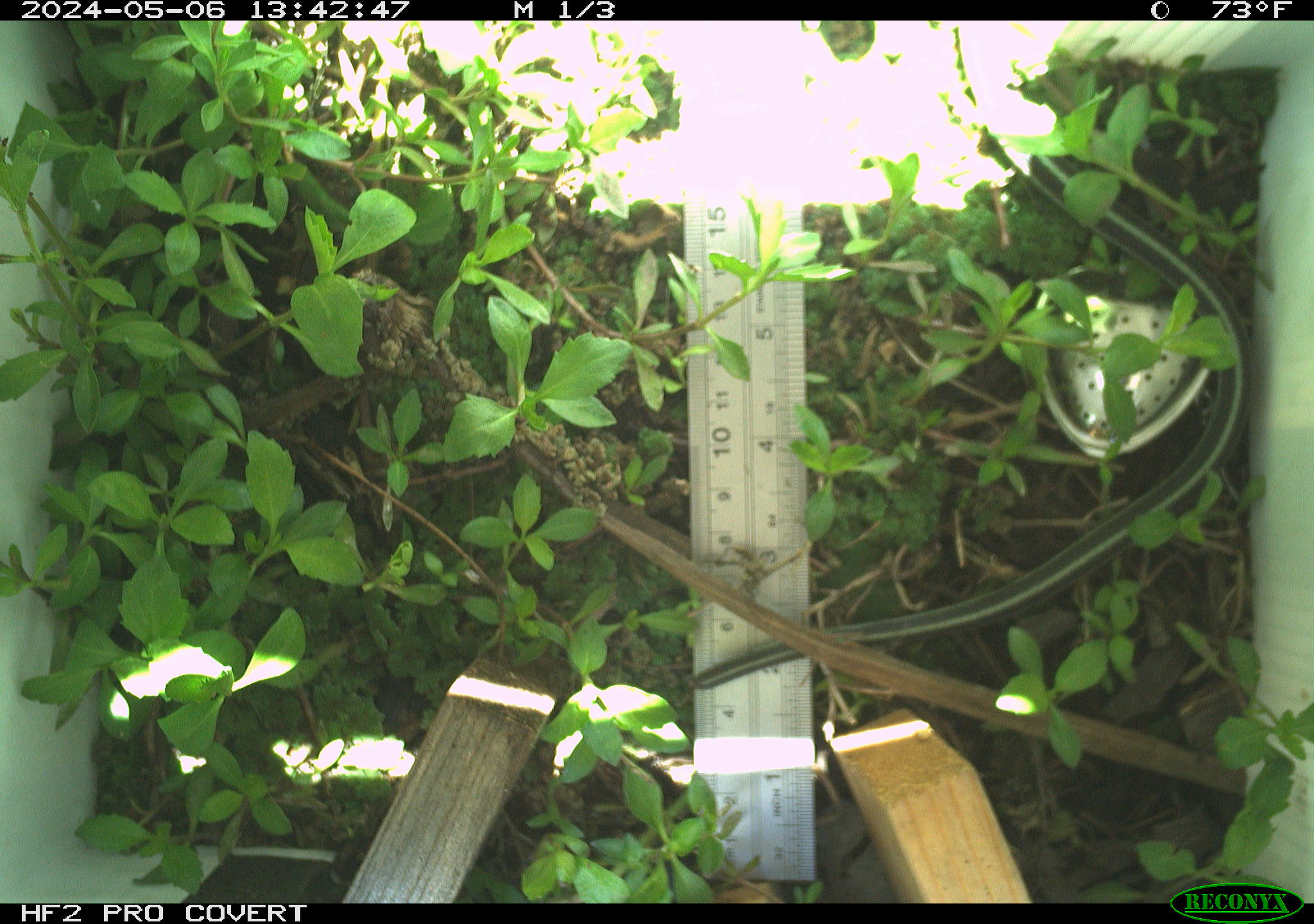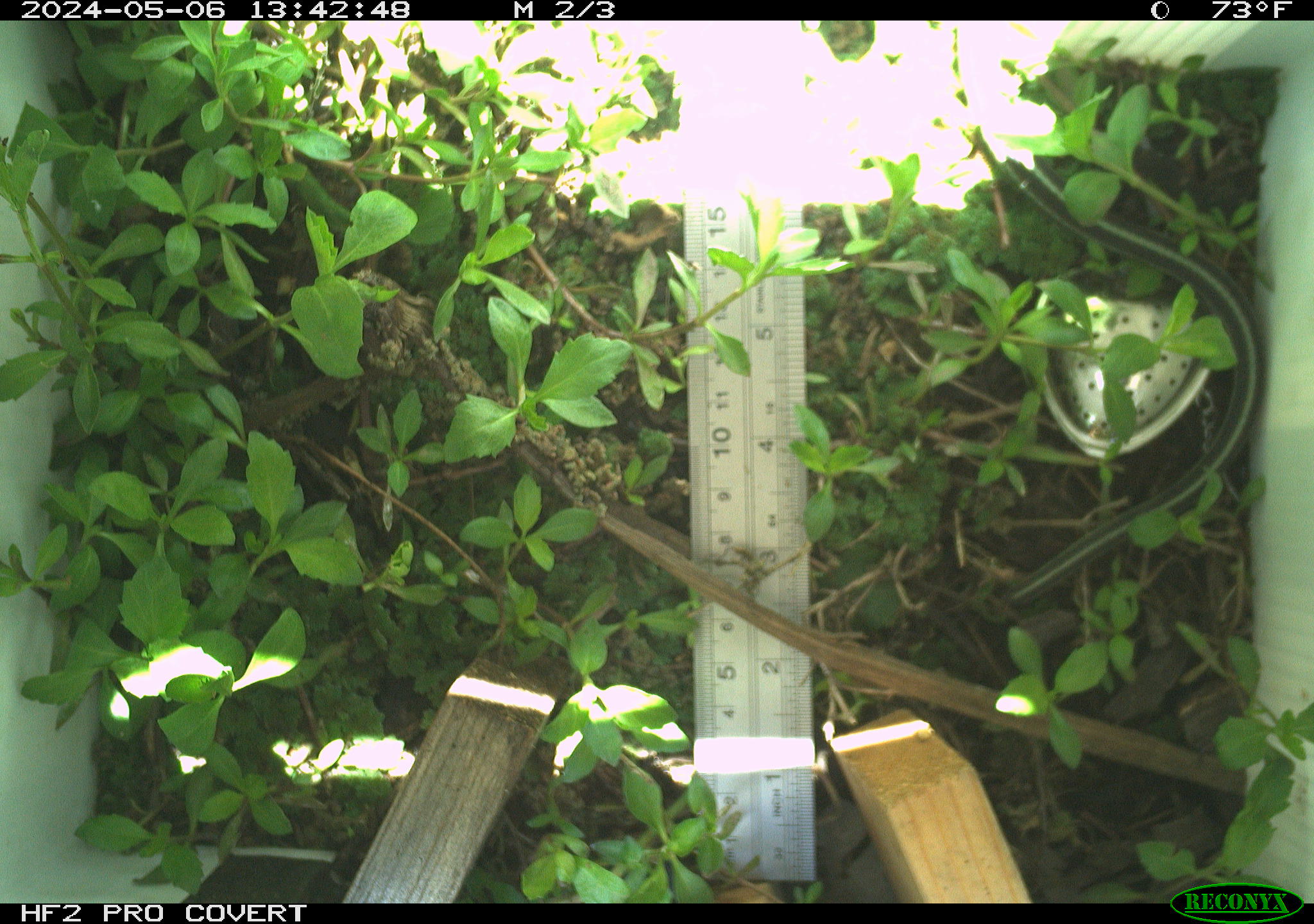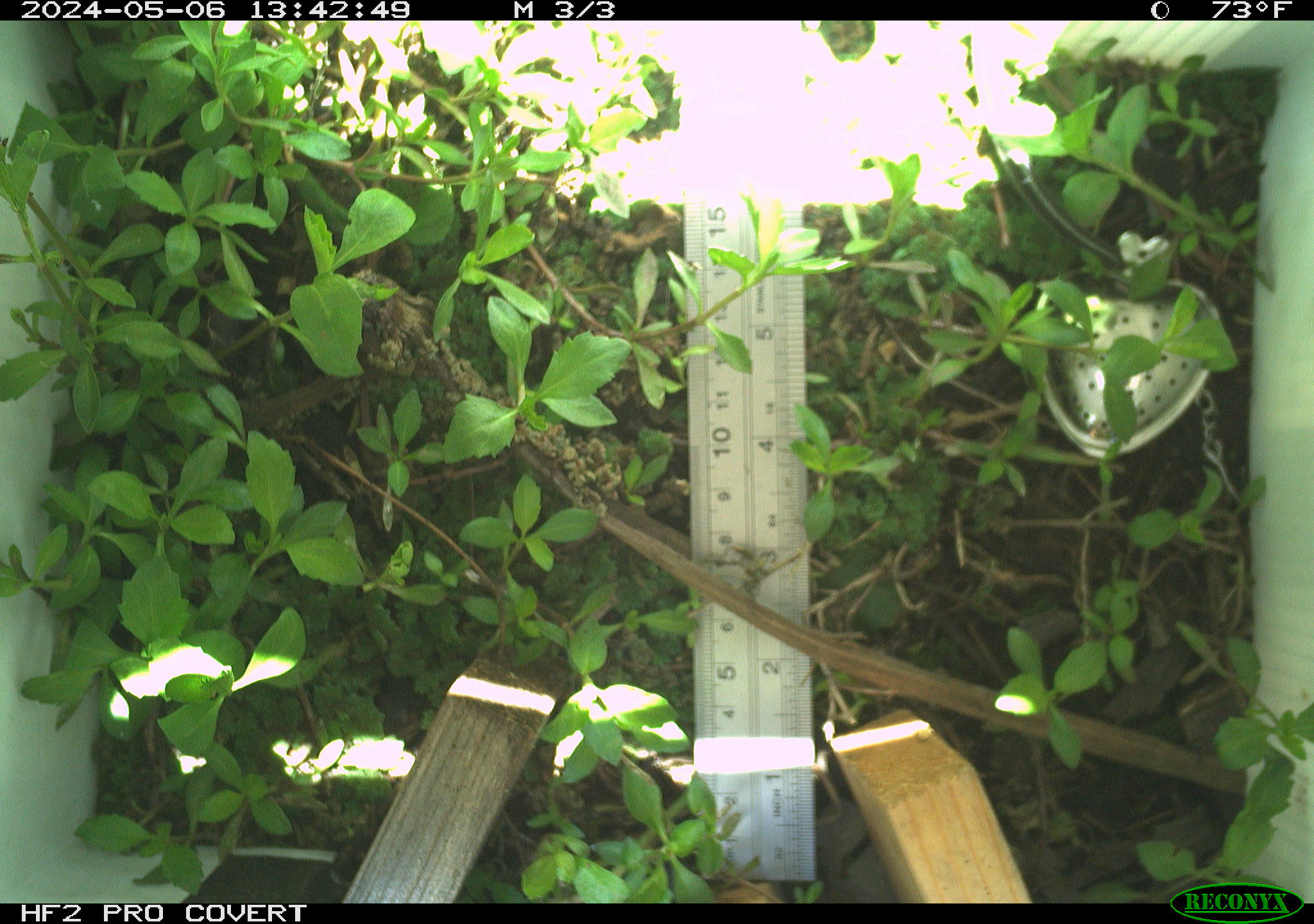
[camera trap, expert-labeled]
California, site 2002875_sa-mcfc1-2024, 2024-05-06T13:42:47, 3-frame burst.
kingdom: Animalia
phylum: Chordata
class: Reptilia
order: Squamata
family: Colubridae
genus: Thamnophis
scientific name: Thamnophis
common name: american gartersnakes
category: thamnophis species